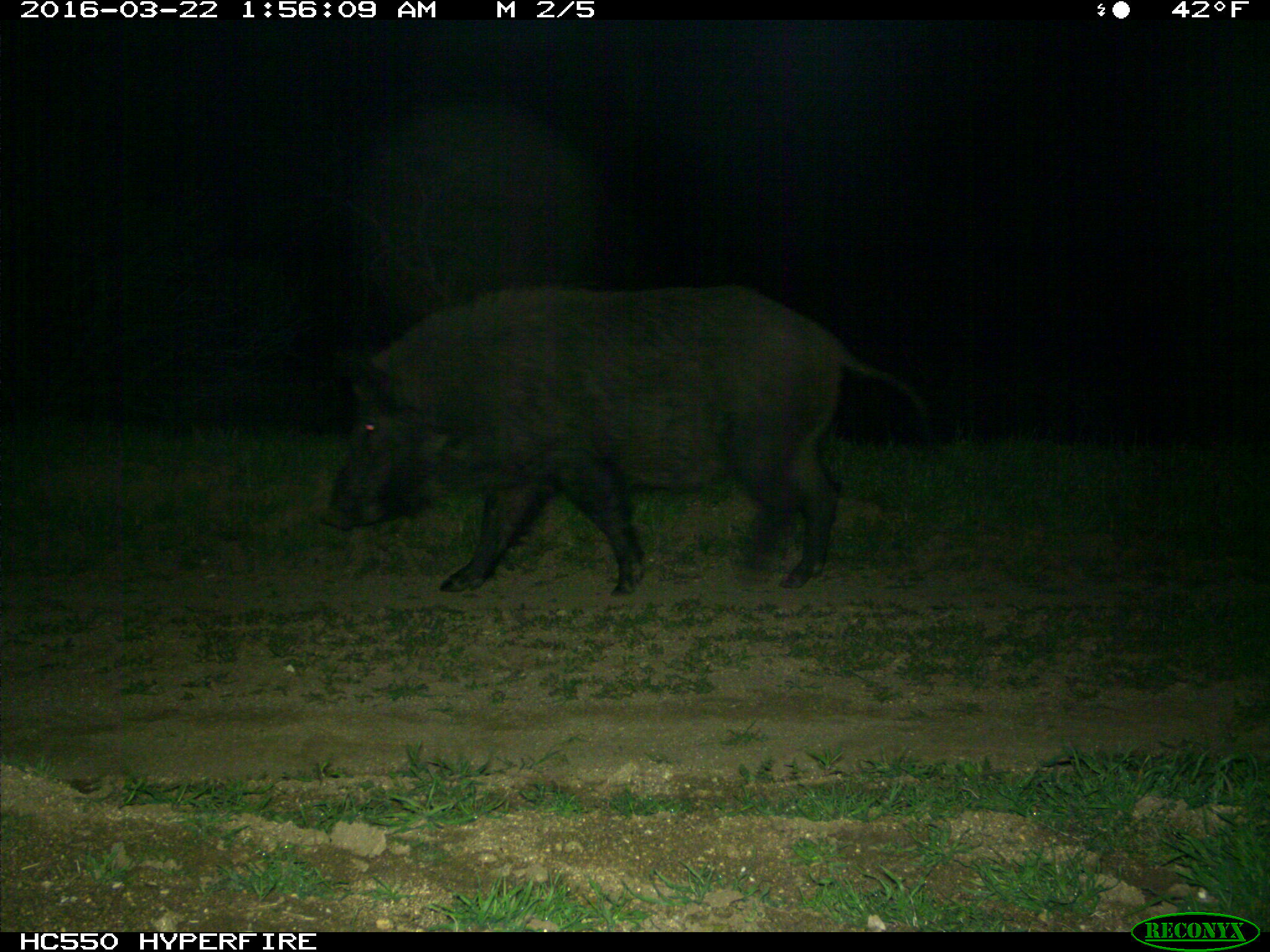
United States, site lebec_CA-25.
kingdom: Animalia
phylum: Chordata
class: Mammalia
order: Artiodactyla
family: Suidae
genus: Sus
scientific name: Sus scrofa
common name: wild boar